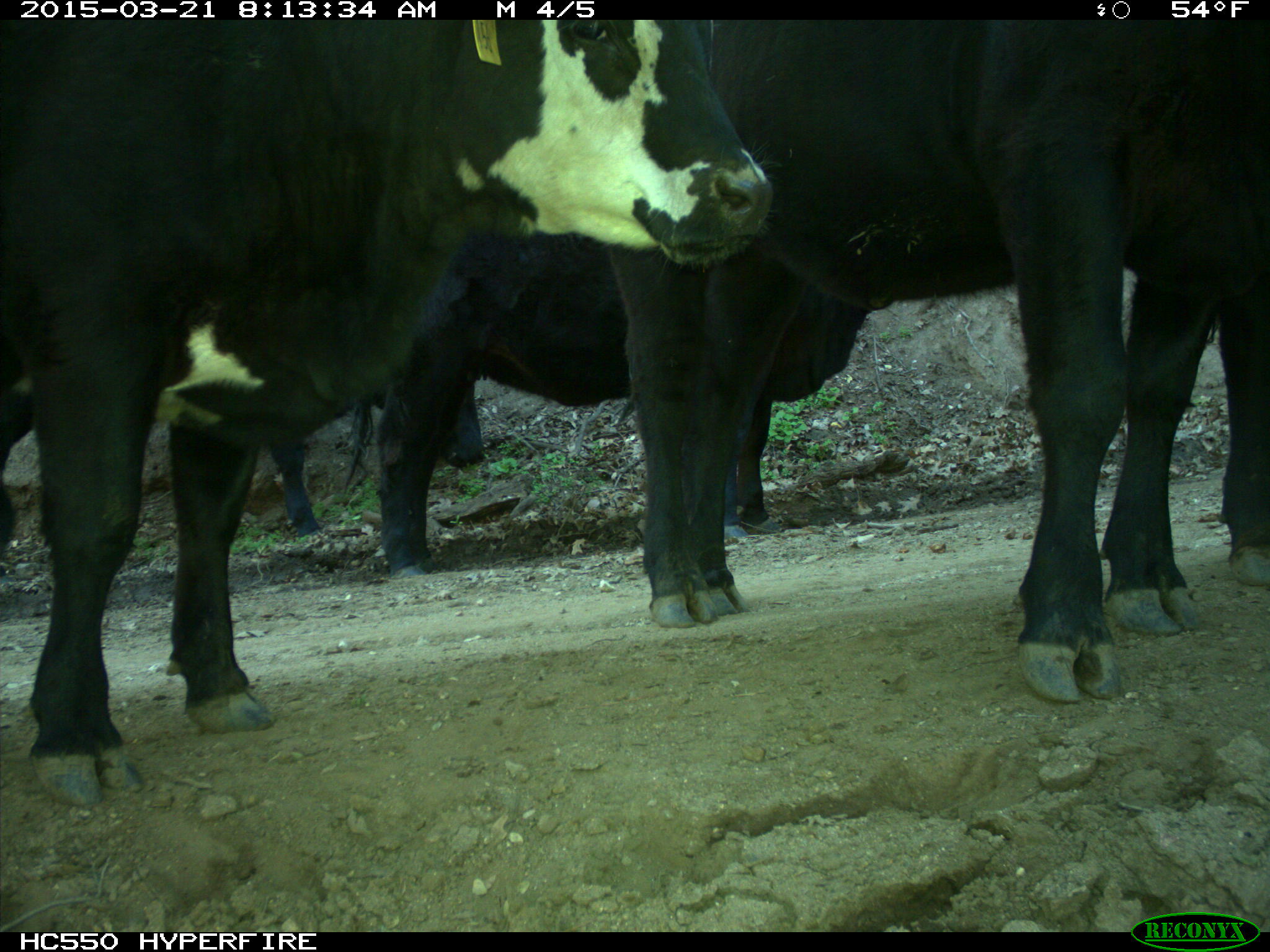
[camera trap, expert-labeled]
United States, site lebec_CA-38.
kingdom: Animalia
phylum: Chordata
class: Mammalia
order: Artiodactyla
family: Bovidae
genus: Bos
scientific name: Bos taurus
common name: domestic cow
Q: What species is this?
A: Bos taurus (domestic cow).